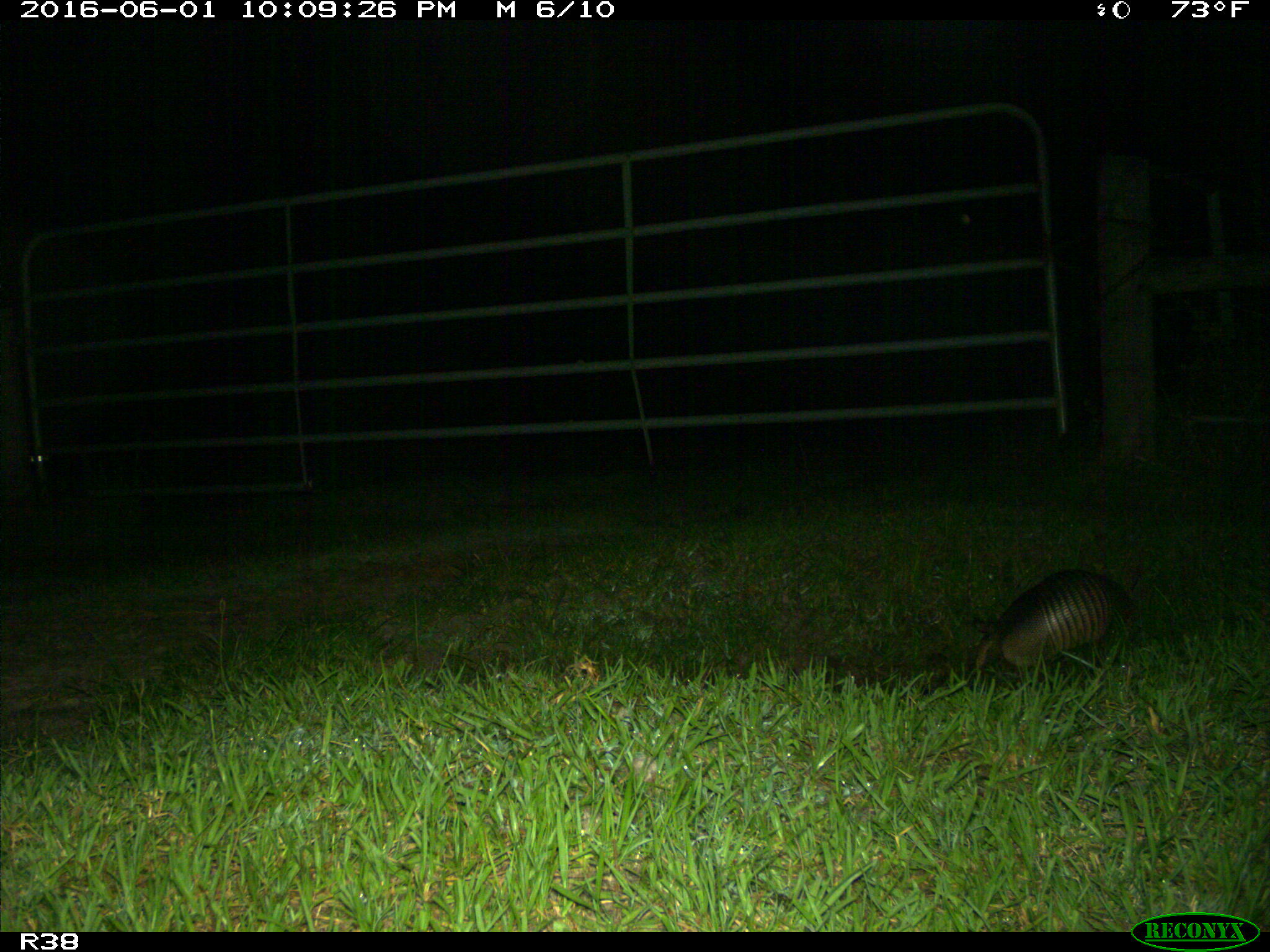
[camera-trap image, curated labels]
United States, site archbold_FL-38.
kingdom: Animalia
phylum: Chordata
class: Mammalia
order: Cingulata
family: Dasypodidae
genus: Dasypus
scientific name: Dasypus novemcinctus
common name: nine-banded armadillo